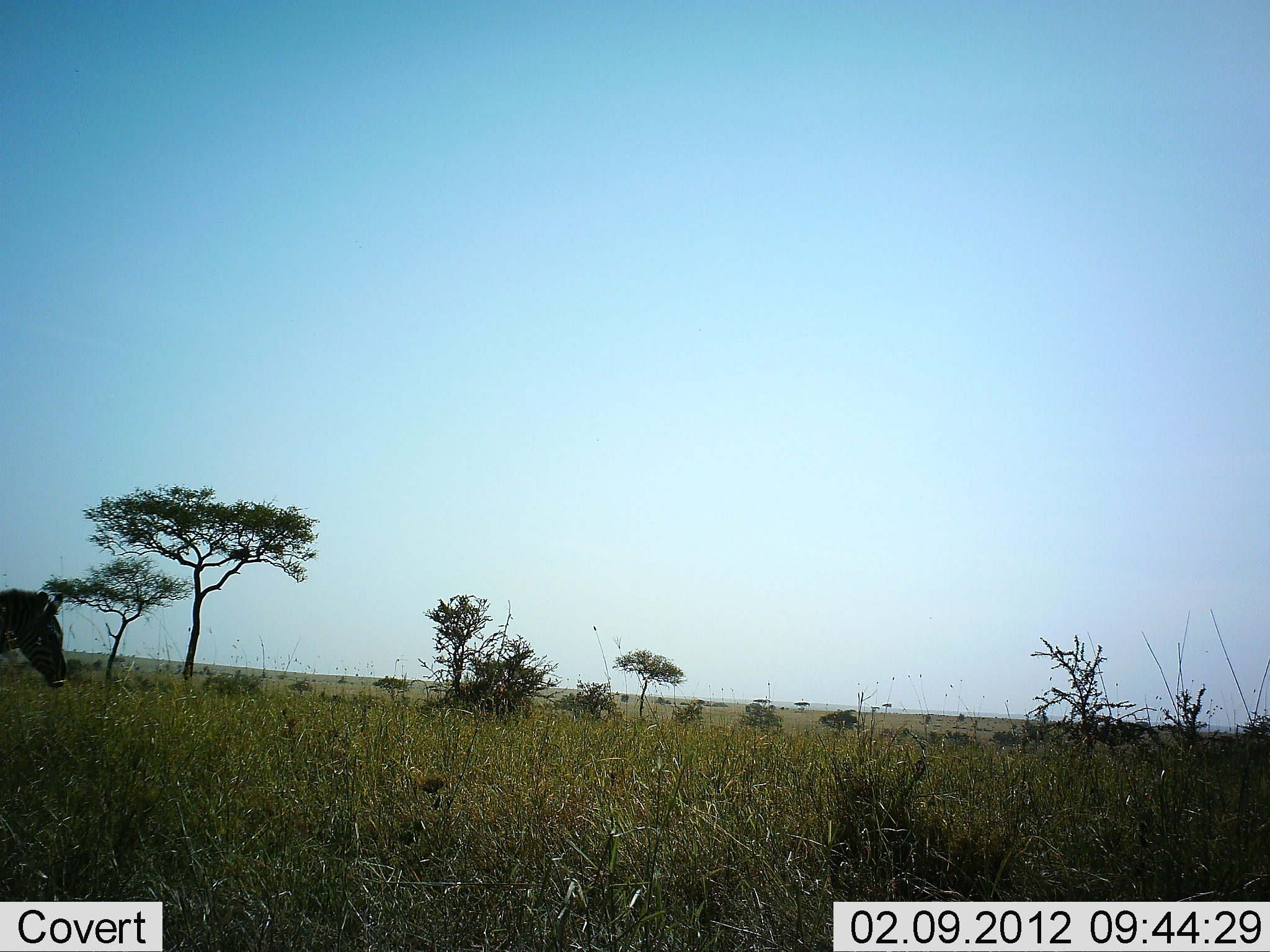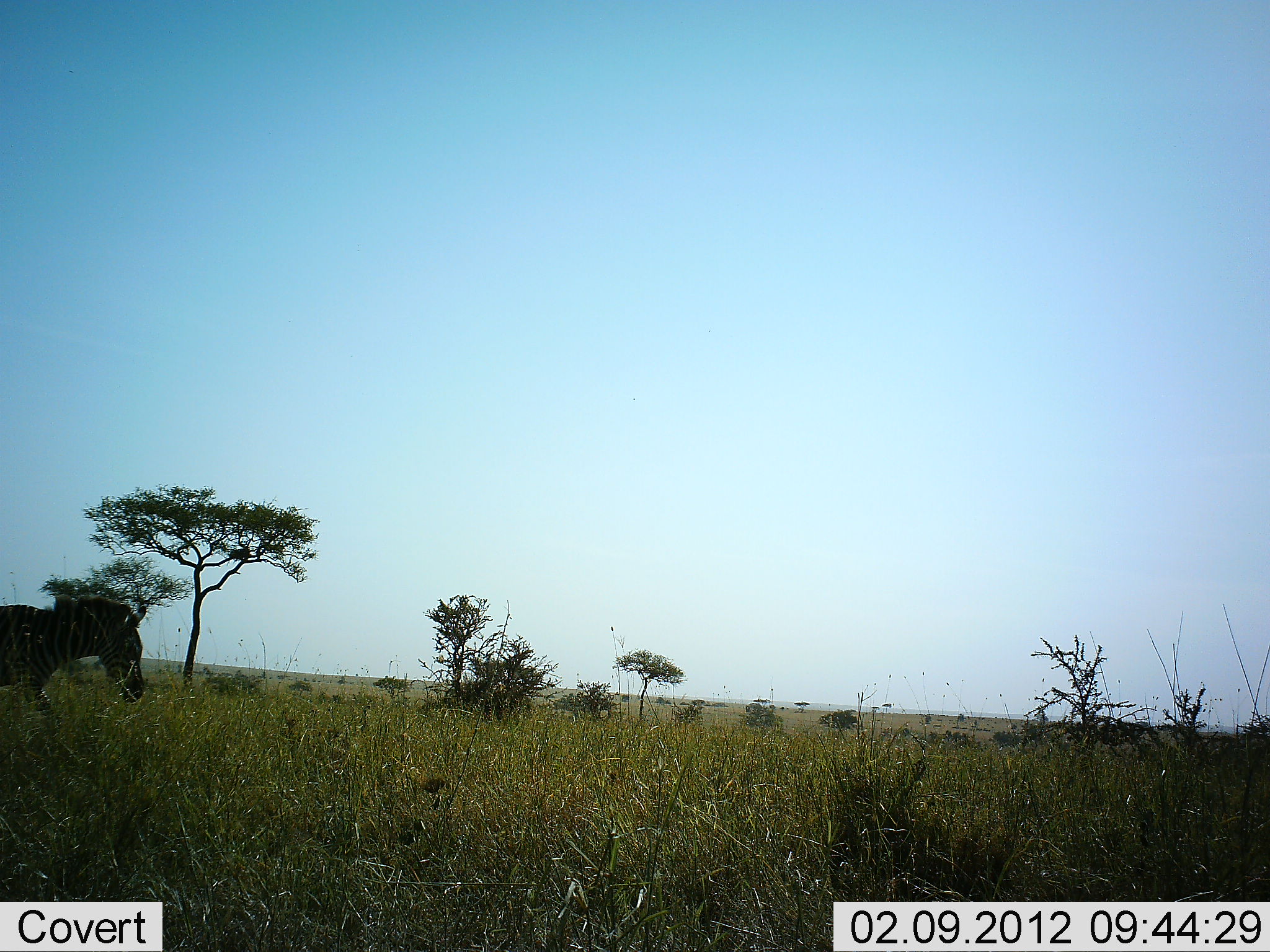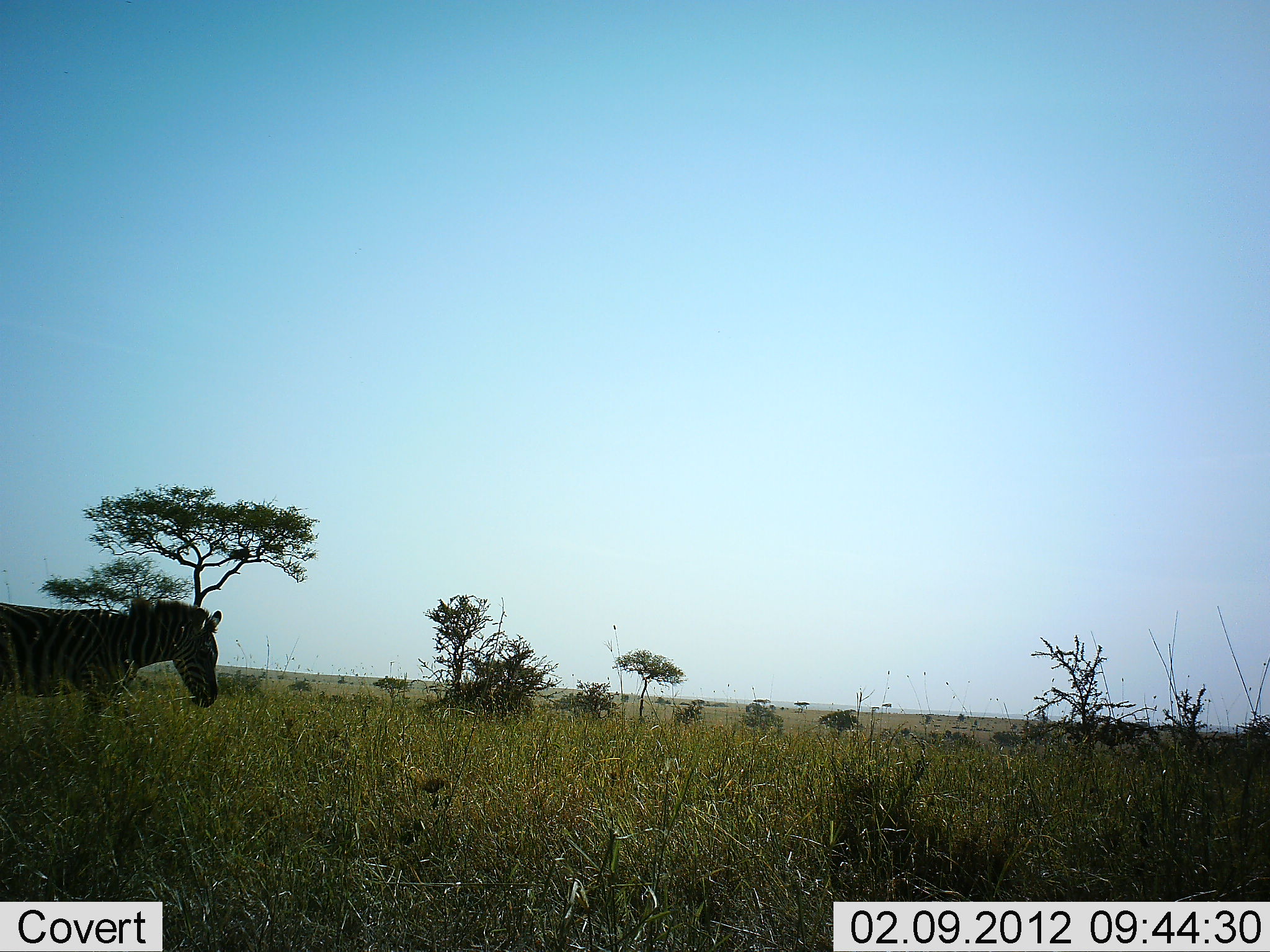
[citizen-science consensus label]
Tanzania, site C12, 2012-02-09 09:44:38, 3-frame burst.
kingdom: Animalia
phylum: Chordata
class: Mammalia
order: Perissodactyla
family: Equidae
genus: Equus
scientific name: Equus quagga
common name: plains zebra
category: zebra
Zebra (plains zebra) (Equus quagga), count 1. Behavior (volunteer vote fractions): standing 6%, resting 0%, moving 94%, interacting 0%. Young present (vote fraction): 0%. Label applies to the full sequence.